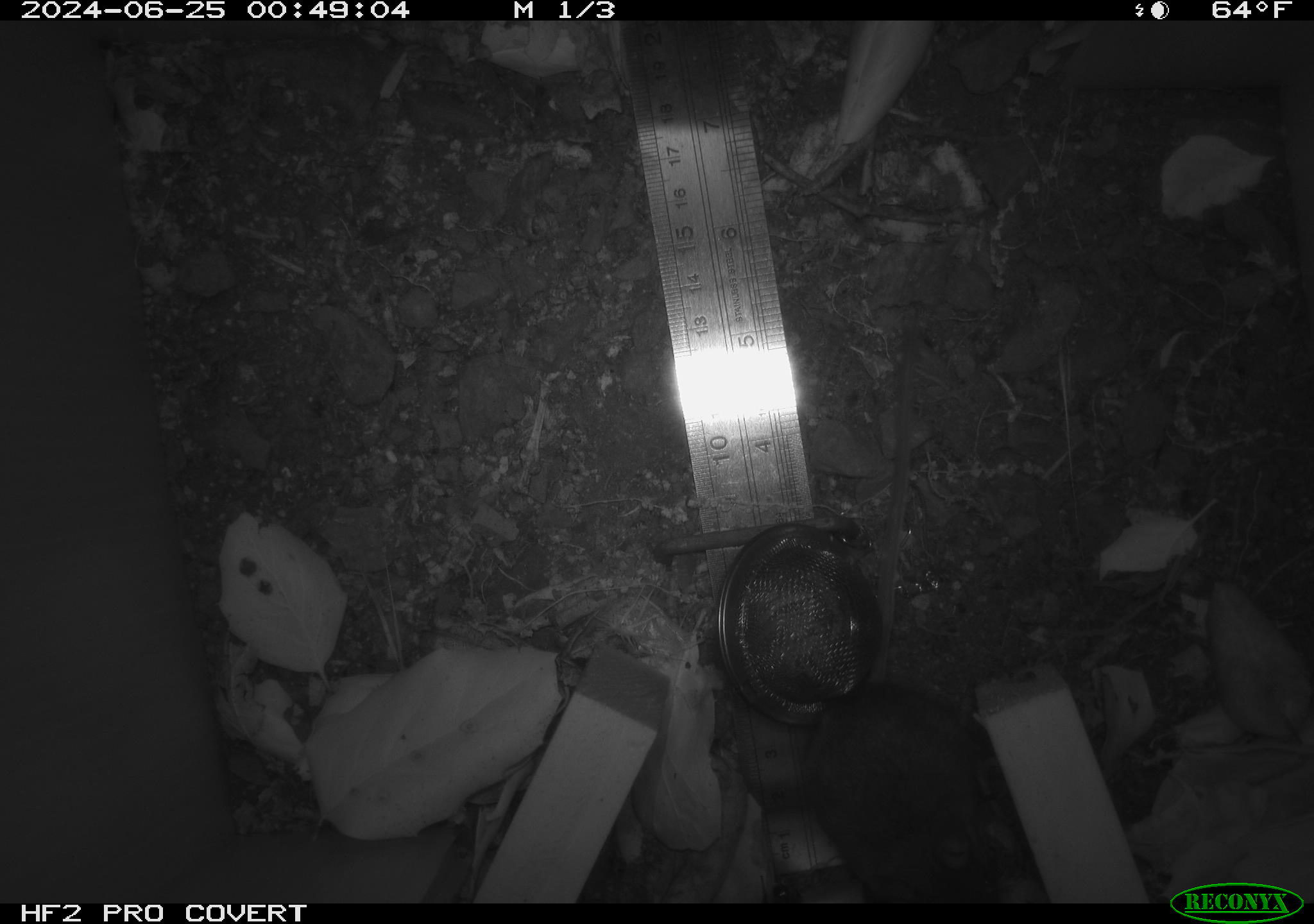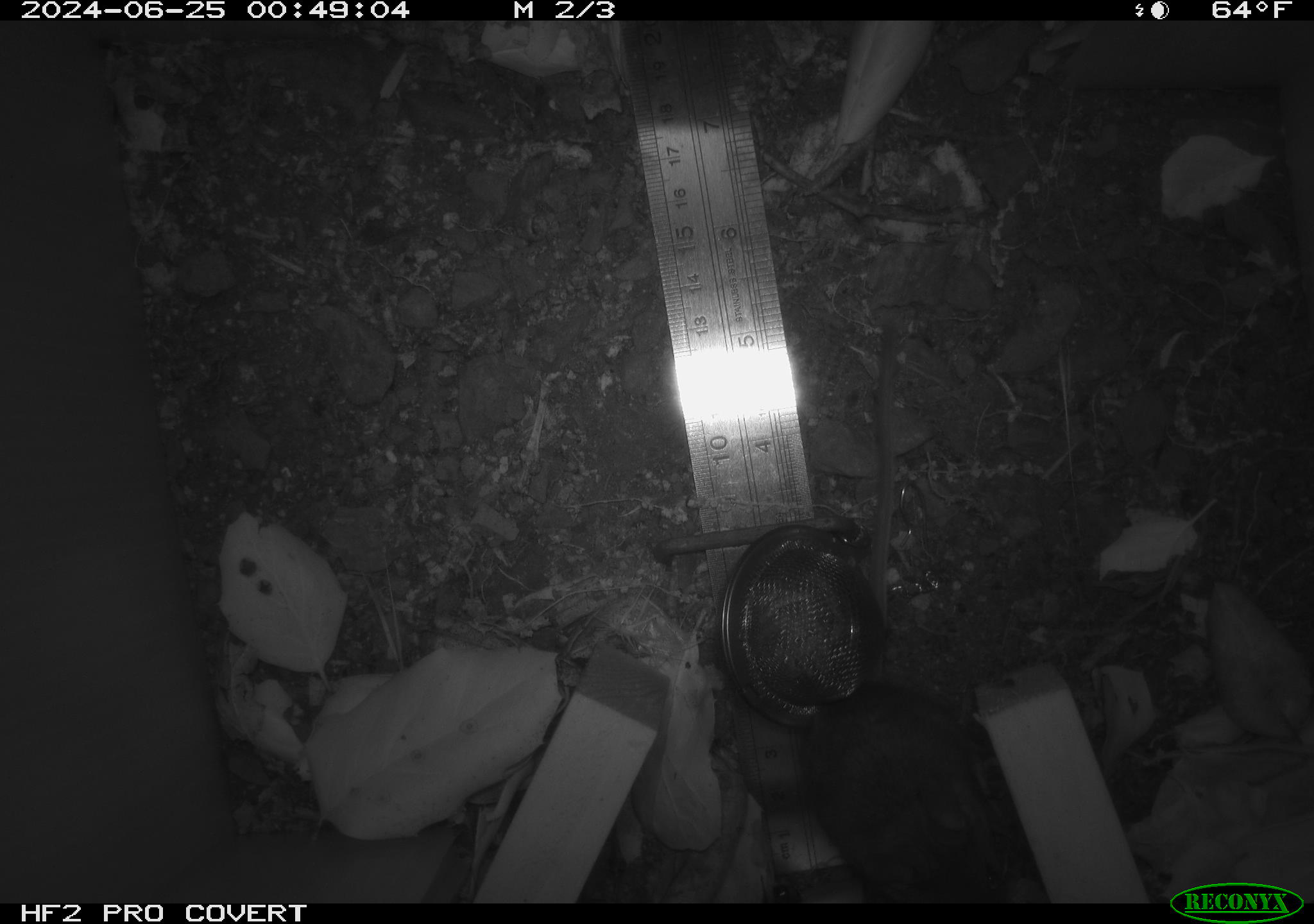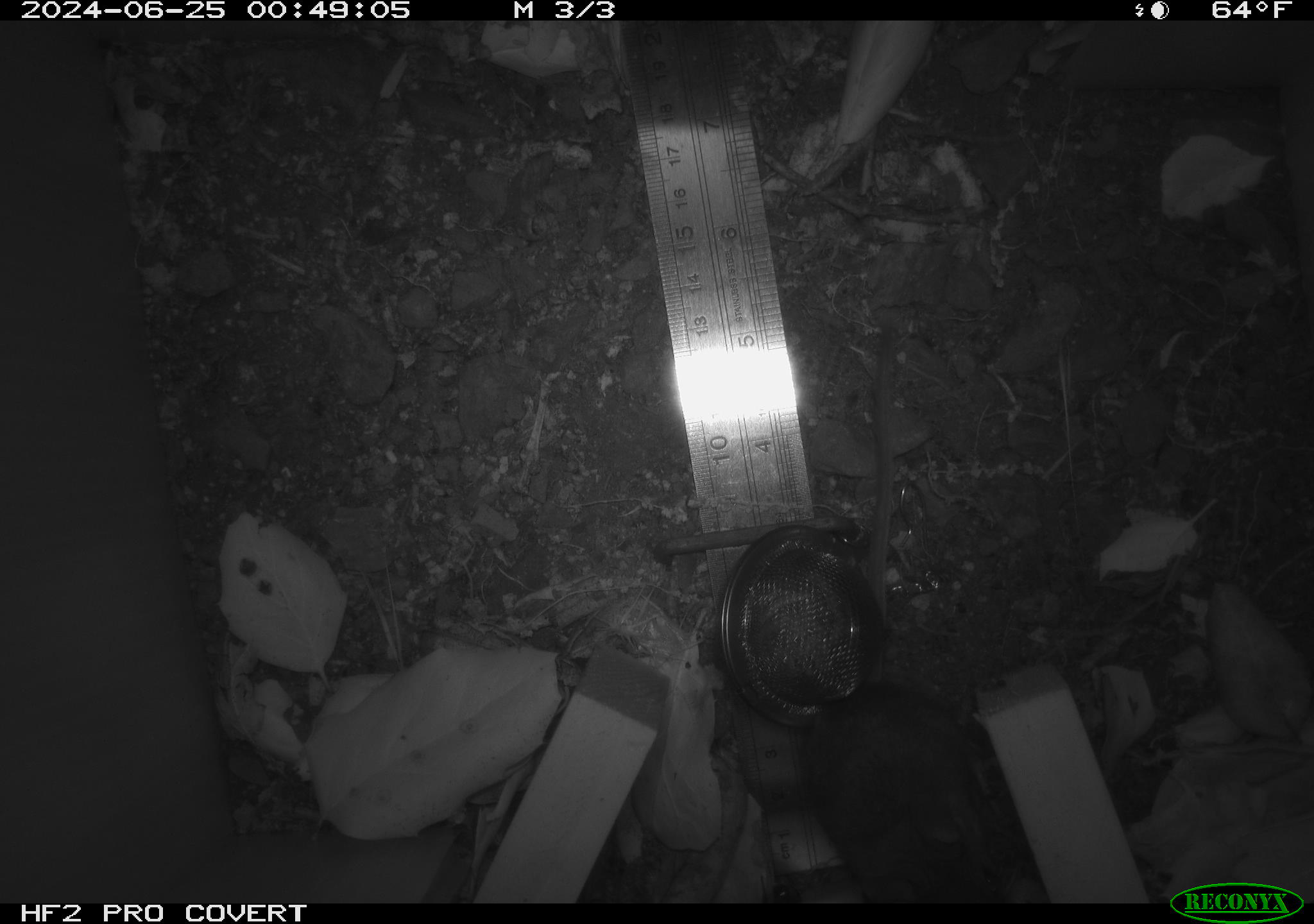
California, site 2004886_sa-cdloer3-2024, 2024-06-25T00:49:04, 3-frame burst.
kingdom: Animalia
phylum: Chordata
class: Mammalia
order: Rodentia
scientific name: Rodentia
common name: rodent